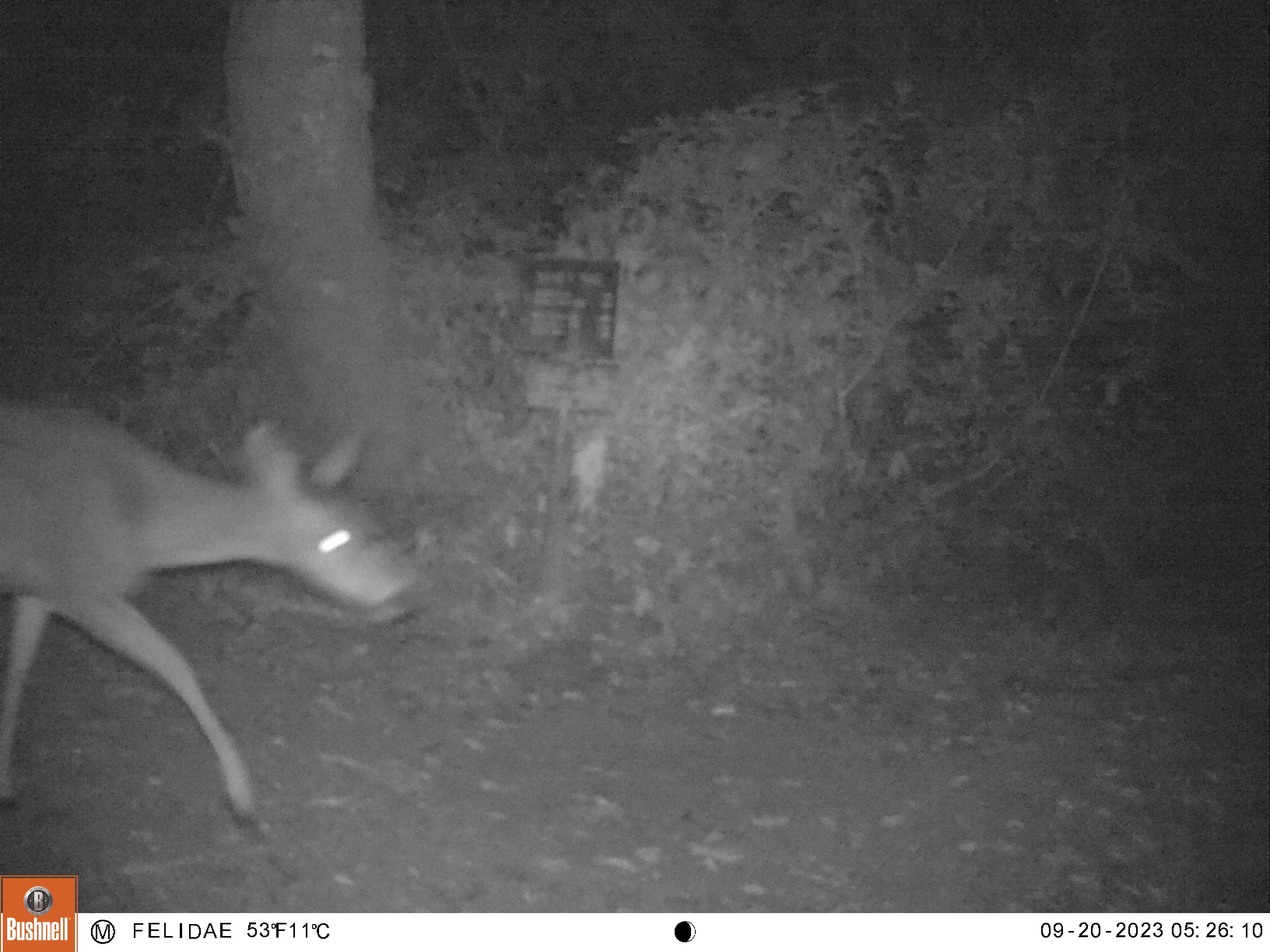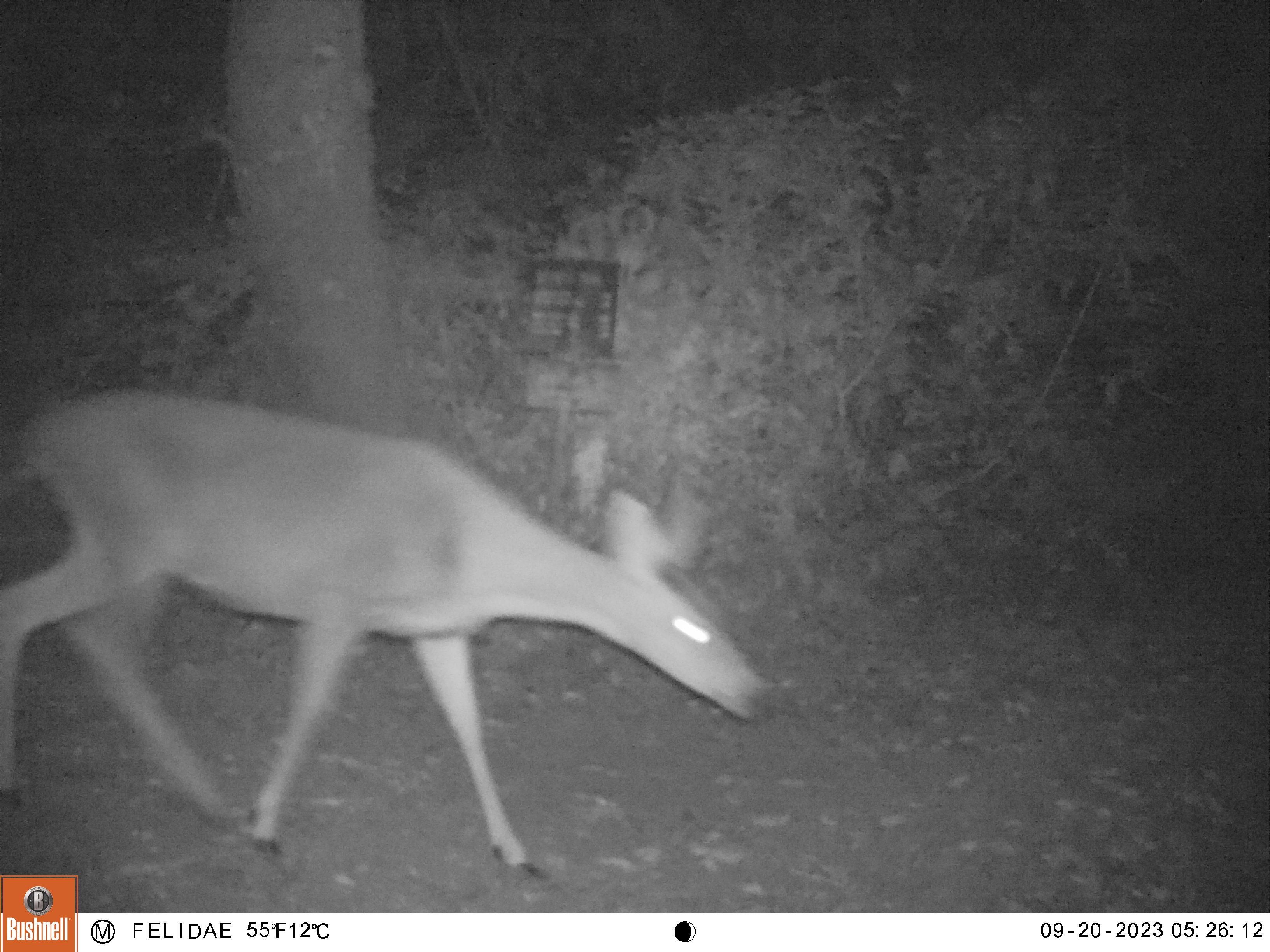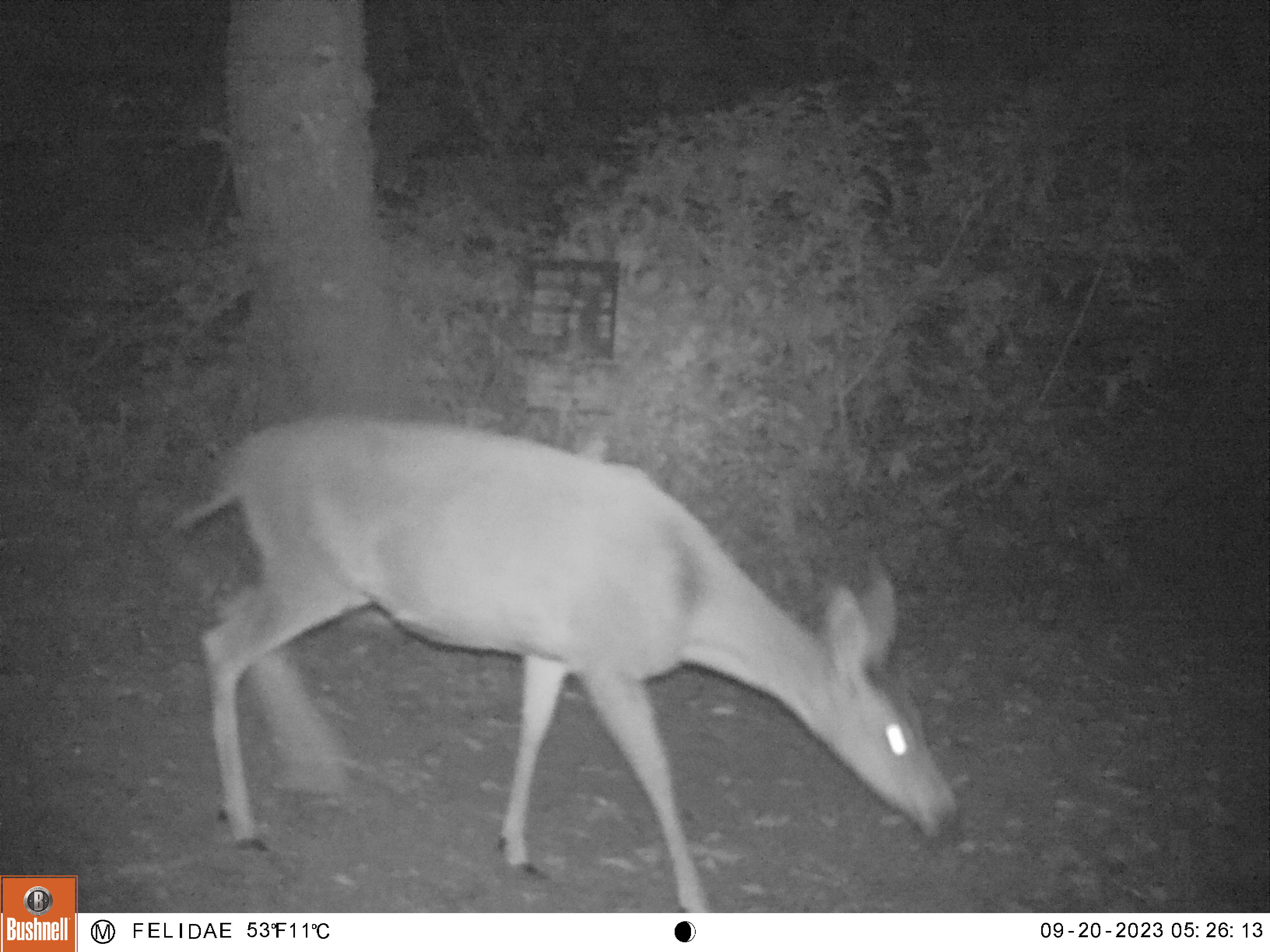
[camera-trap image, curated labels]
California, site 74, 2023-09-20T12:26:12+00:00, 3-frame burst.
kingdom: Animalia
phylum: Chordata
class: Mammalia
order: Artiodactyla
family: Cervidae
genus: Odocoileus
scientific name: Odocoileus hemionus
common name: mule deer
Mule deer (Odocoileus hemionus).